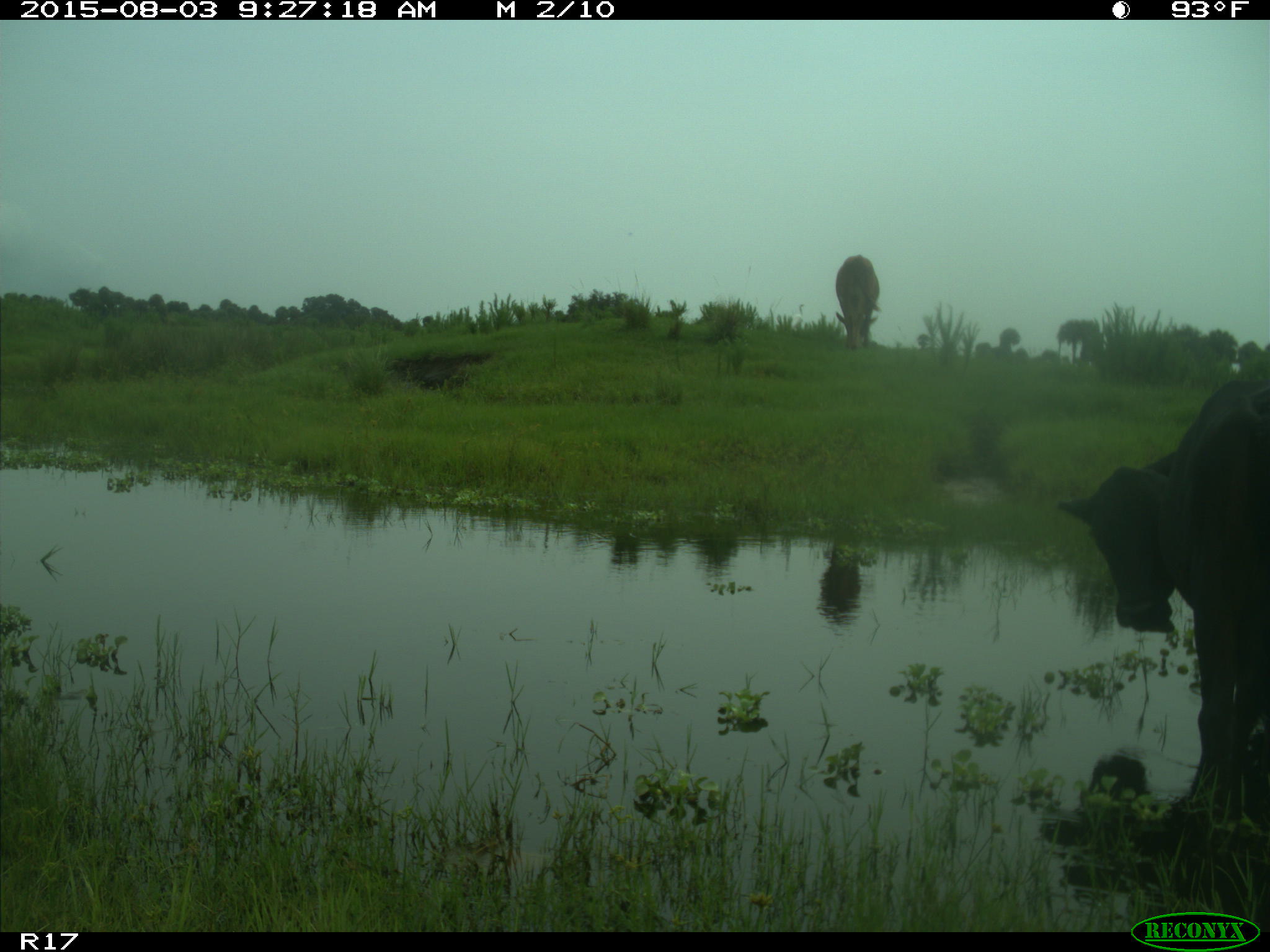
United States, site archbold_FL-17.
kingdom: Animalia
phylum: Chordata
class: Mammalia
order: Artiodactyla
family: Bovidae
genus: Bos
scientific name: Bos taurus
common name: domestic cow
Bos taurus (domestic cow).